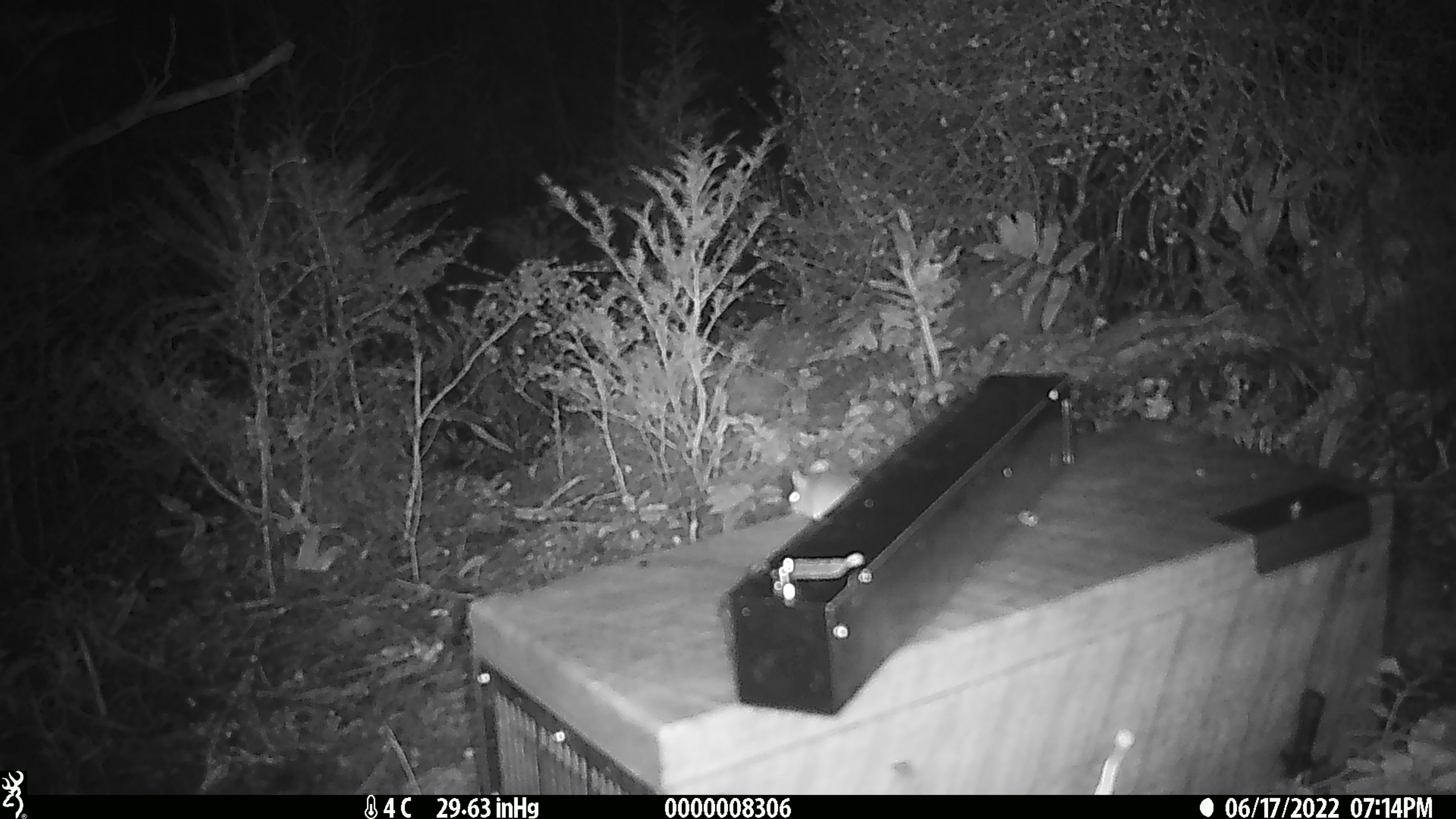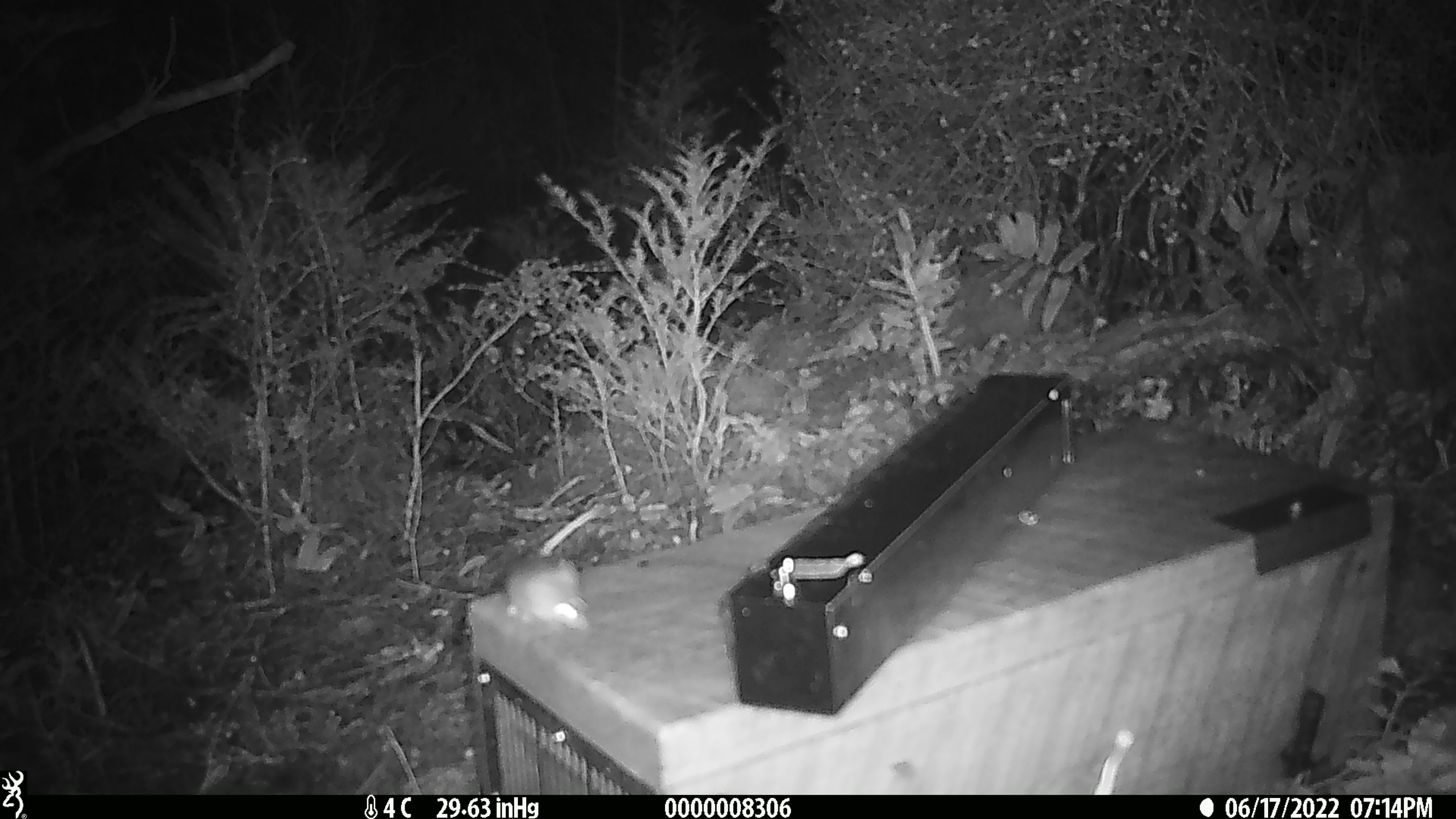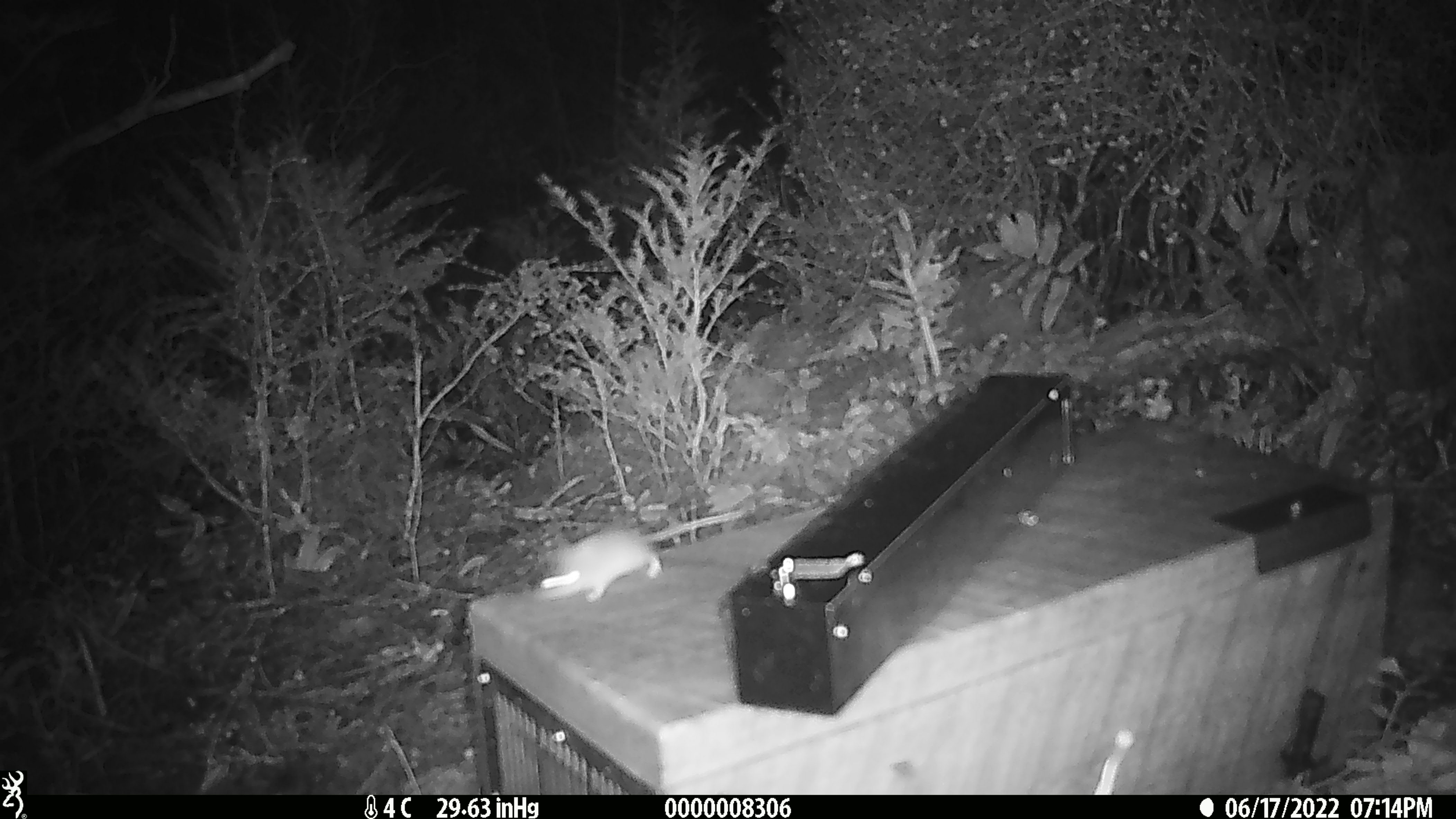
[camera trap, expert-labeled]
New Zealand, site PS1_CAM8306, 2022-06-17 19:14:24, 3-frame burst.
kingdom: Animalia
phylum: Chordata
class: Mammalia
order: Rodentia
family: Muridae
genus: Mus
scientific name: Mus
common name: mouse